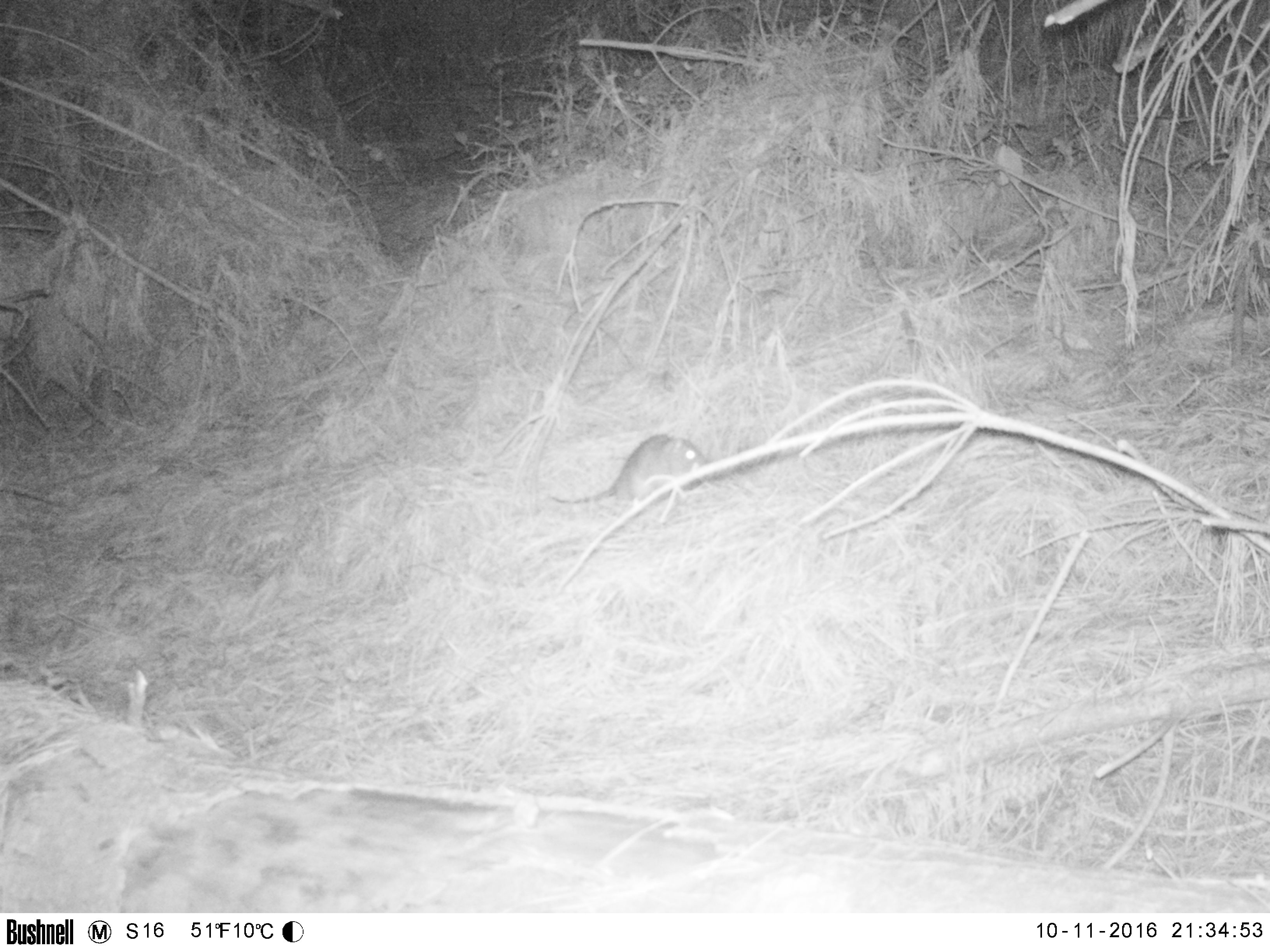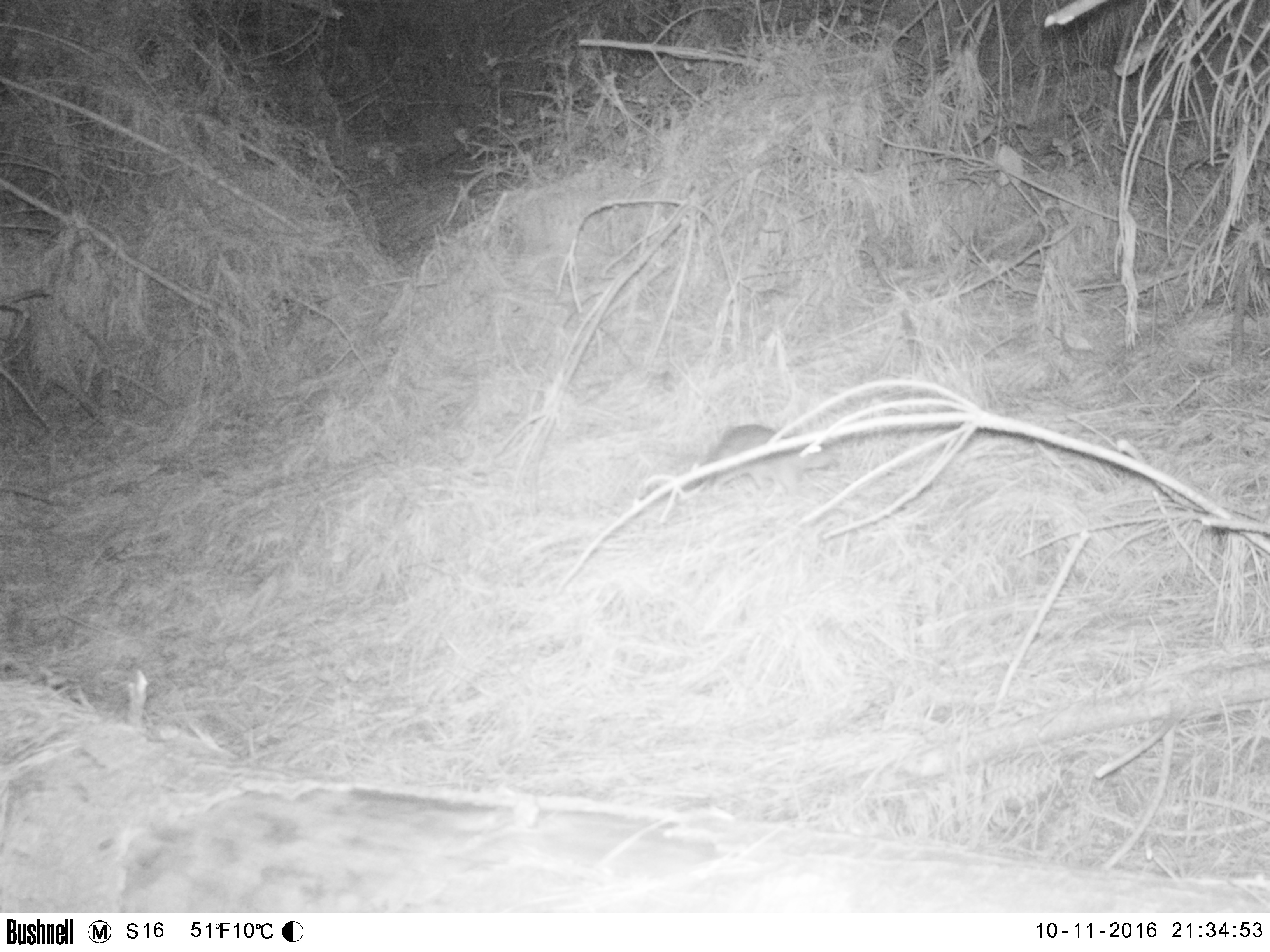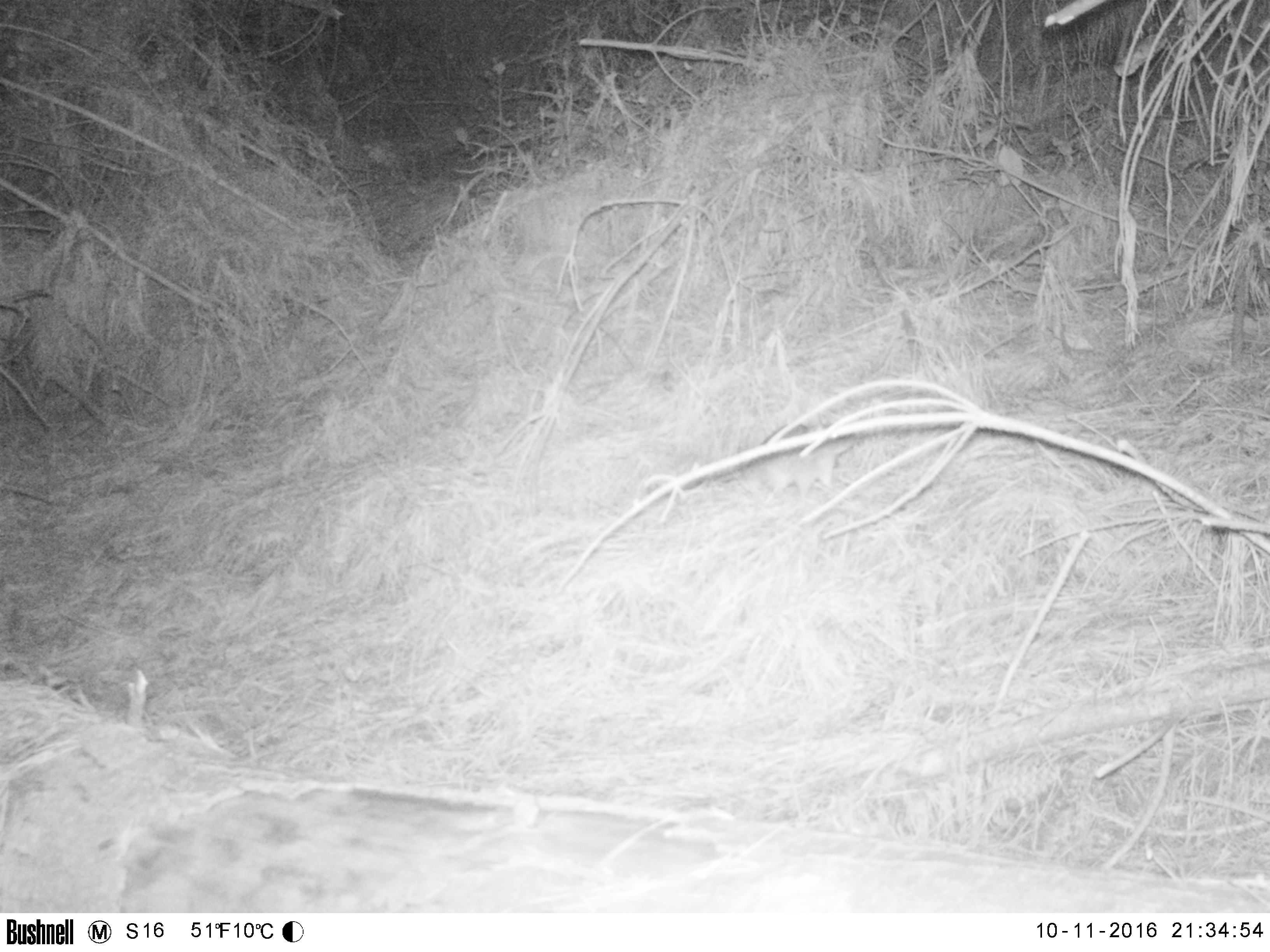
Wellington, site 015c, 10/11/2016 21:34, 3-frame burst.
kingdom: Animalia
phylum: Chordata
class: Mammalia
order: Rodentia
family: Muridae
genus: Rattus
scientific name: Rattus norvegicus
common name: norway rat